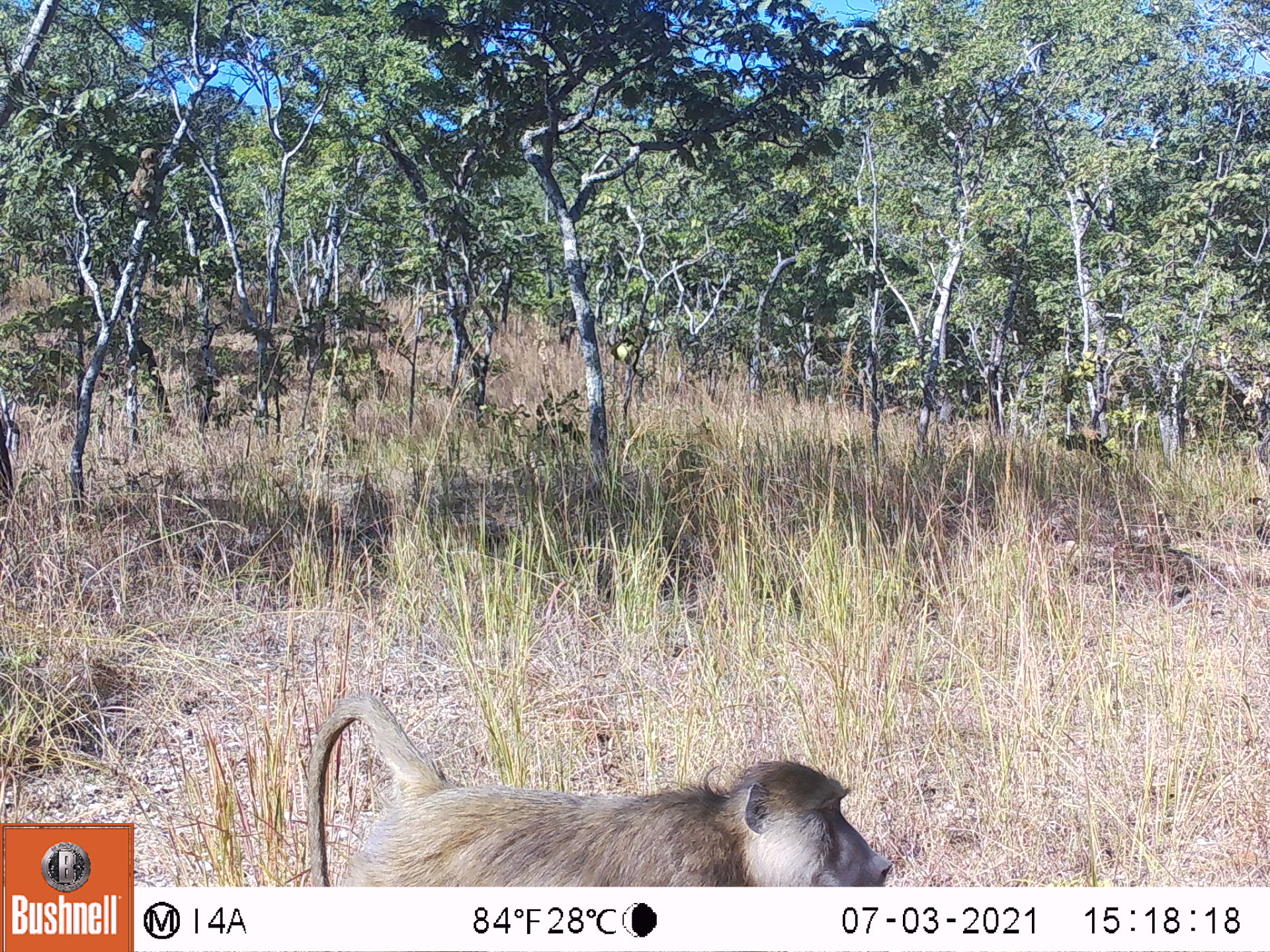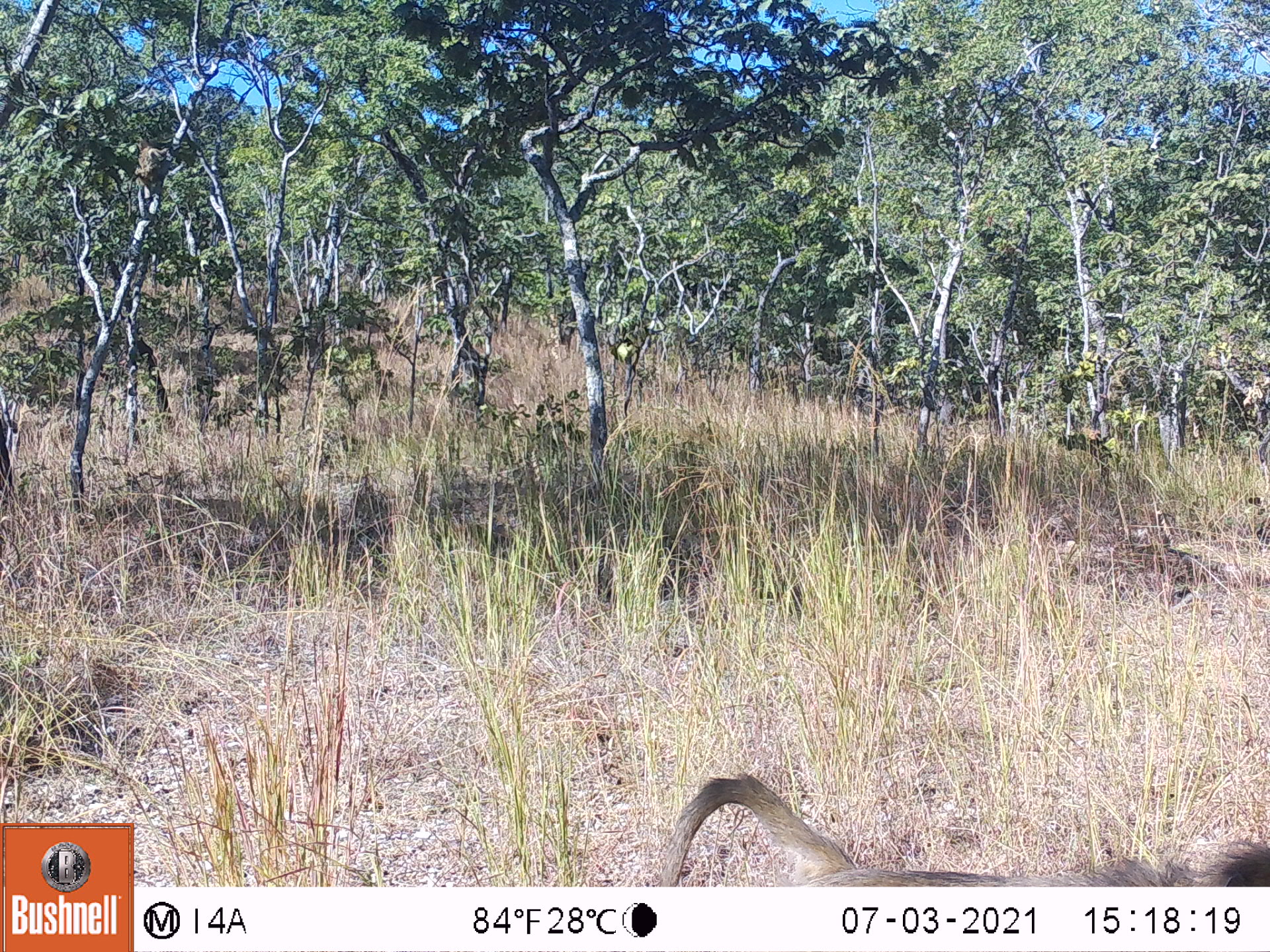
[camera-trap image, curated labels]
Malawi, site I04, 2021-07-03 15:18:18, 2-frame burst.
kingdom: Animalia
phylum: Chordata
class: Mammalia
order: Primates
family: Cercopithecidae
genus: Papio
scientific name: Papio cynocephalus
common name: yellow baboon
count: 1